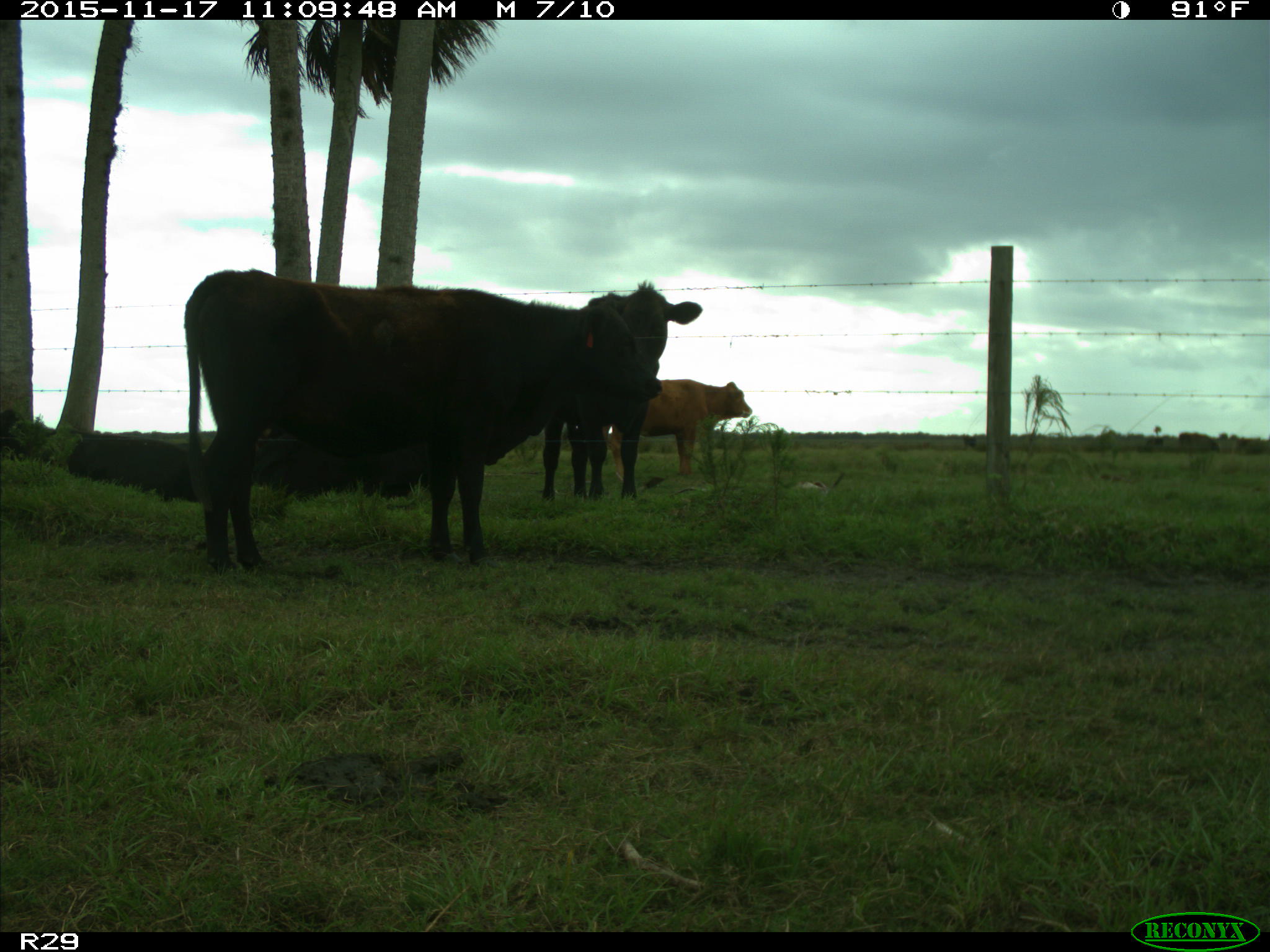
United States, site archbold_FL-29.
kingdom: Animalia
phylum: Chordata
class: Mammalia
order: Artiodactyla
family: Bovidae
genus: Bos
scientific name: Bos taurus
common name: domestic cow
Bos taurus (domestic cow).